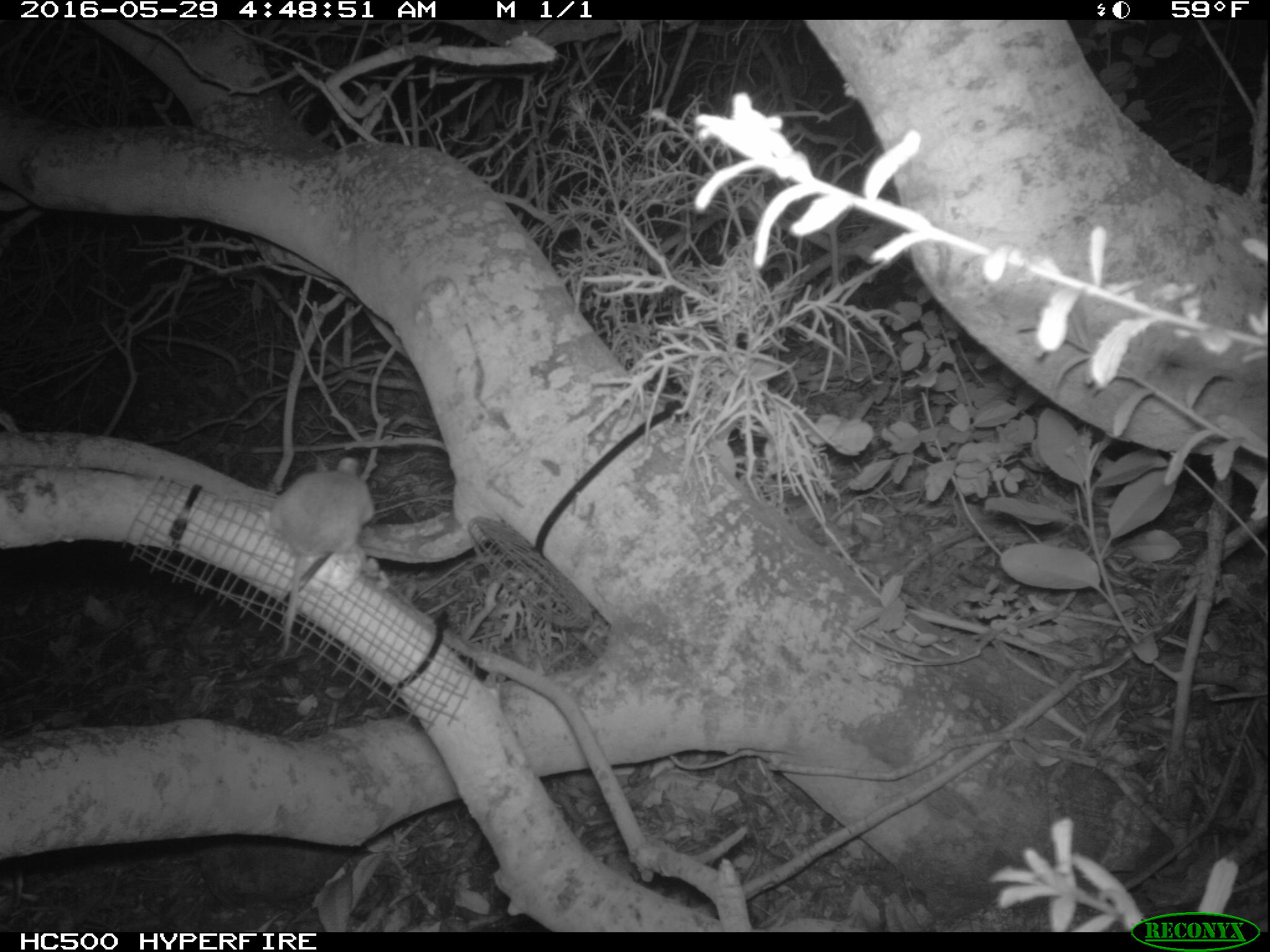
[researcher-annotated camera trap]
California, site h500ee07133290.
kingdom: Animalia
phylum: Chordata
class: Mammalia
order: Rodentia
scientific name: Rodentia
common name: rodent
Rodent (Rodentia).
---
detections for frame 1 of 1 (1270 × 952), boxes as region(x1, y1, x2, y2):
rodent: region(272, 456, 373, 661)